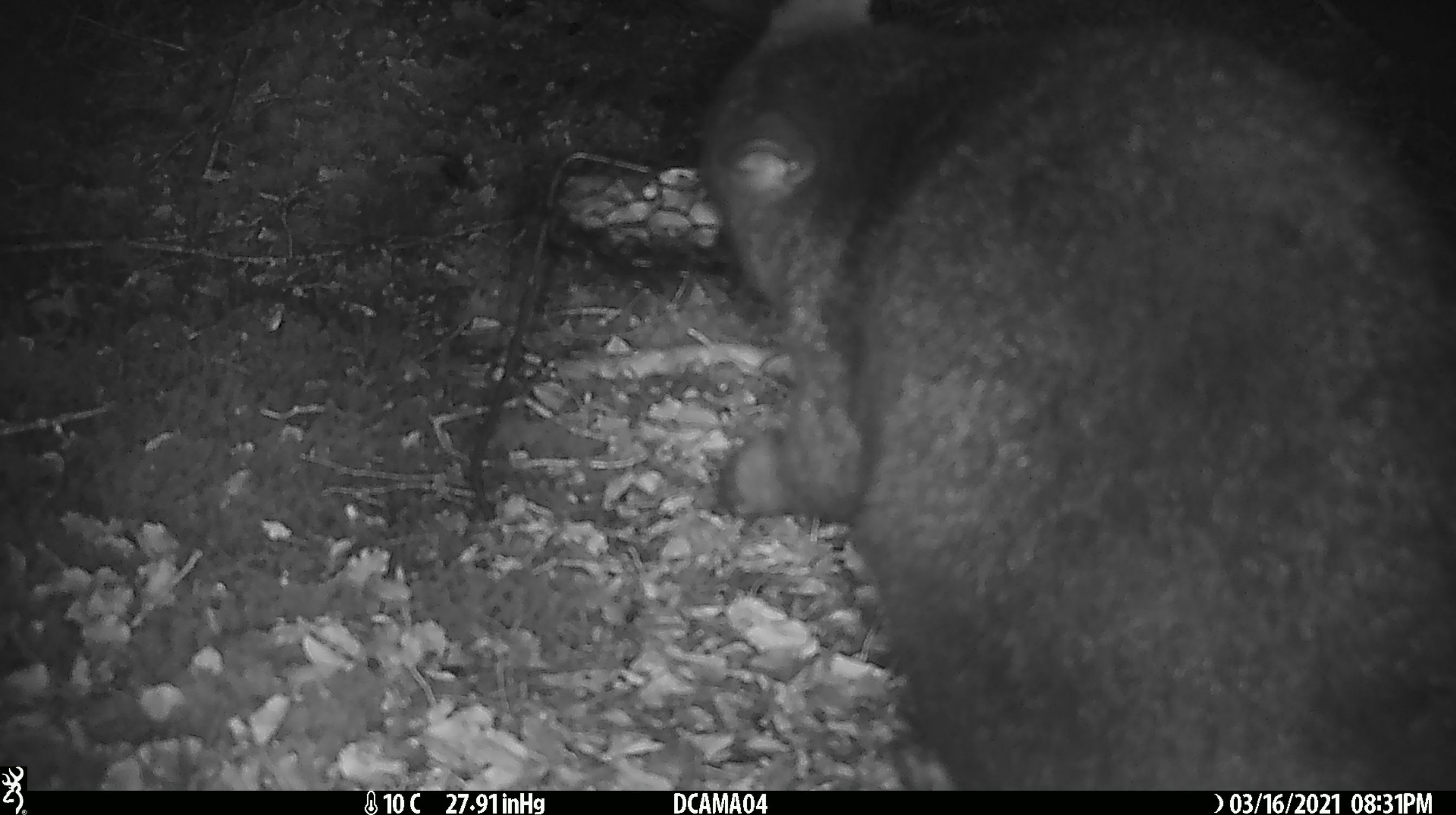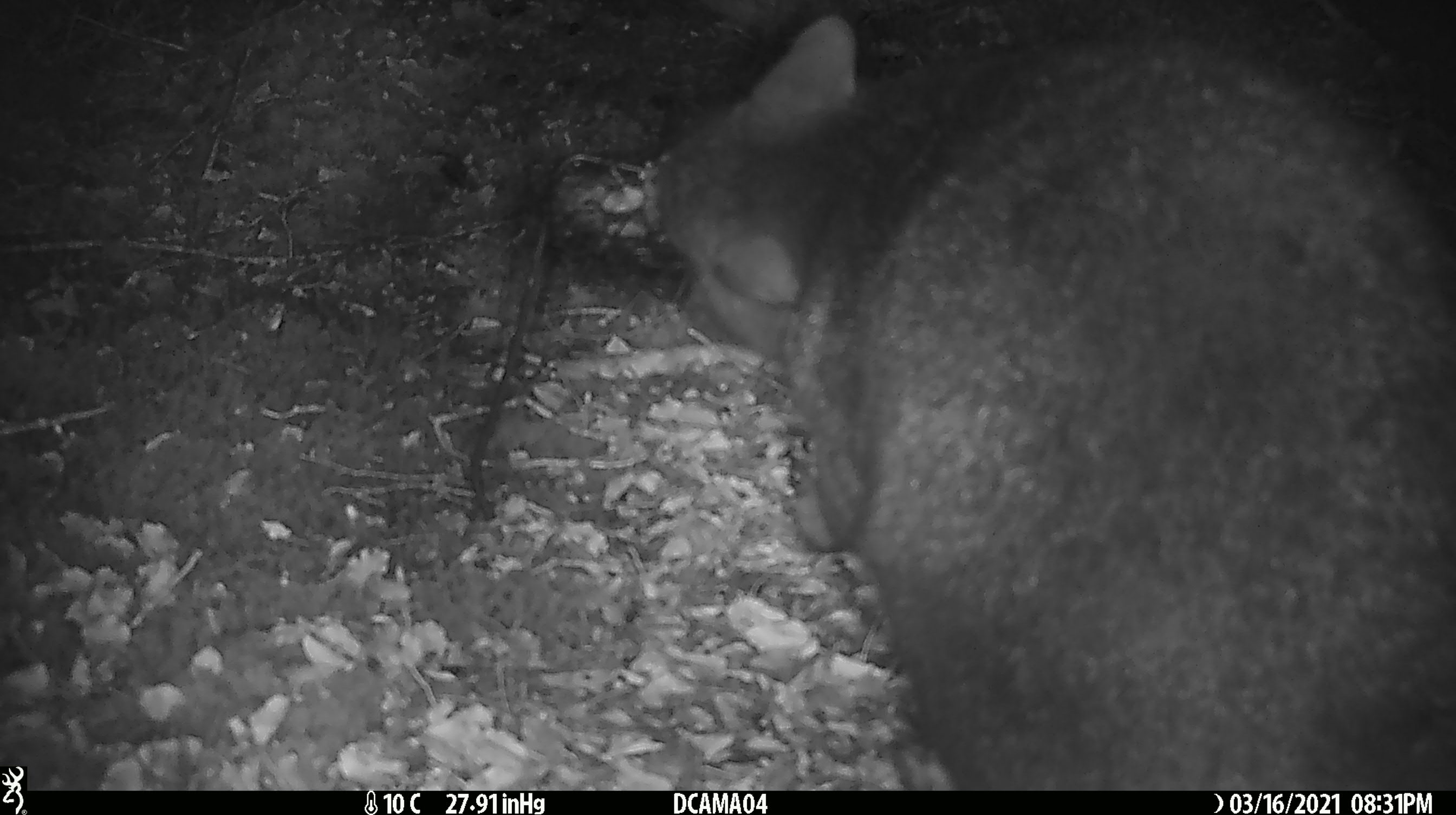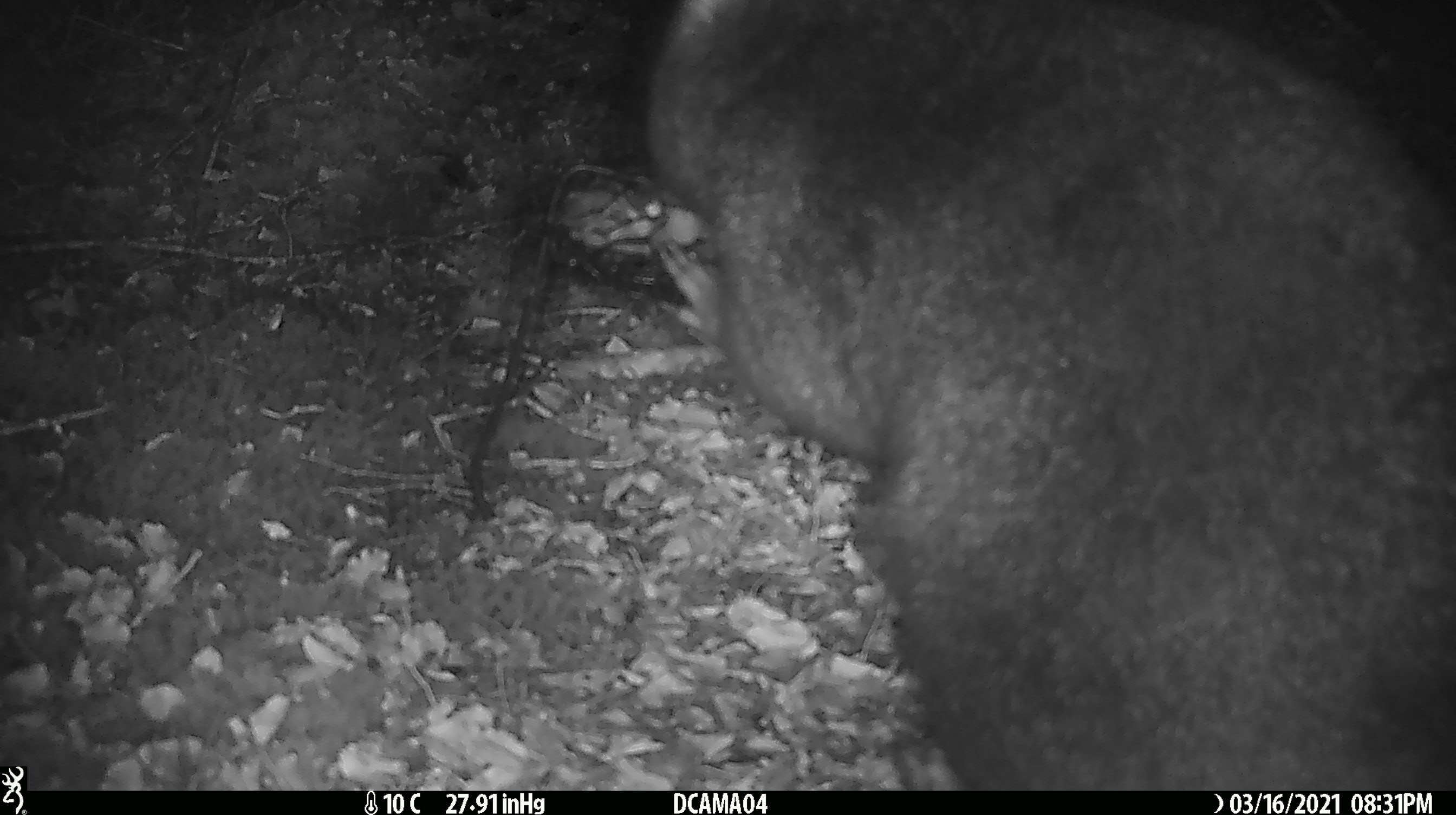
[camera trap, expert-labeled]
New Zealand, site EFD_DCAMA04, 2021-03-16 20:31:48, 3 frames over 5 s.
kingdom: Animalia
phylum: Chordata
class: Mammalia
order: Diprotodontia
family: Phalangeridae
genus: Trichosurus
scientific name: Trichosurus vulpecula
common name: common brushtail possum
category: possum